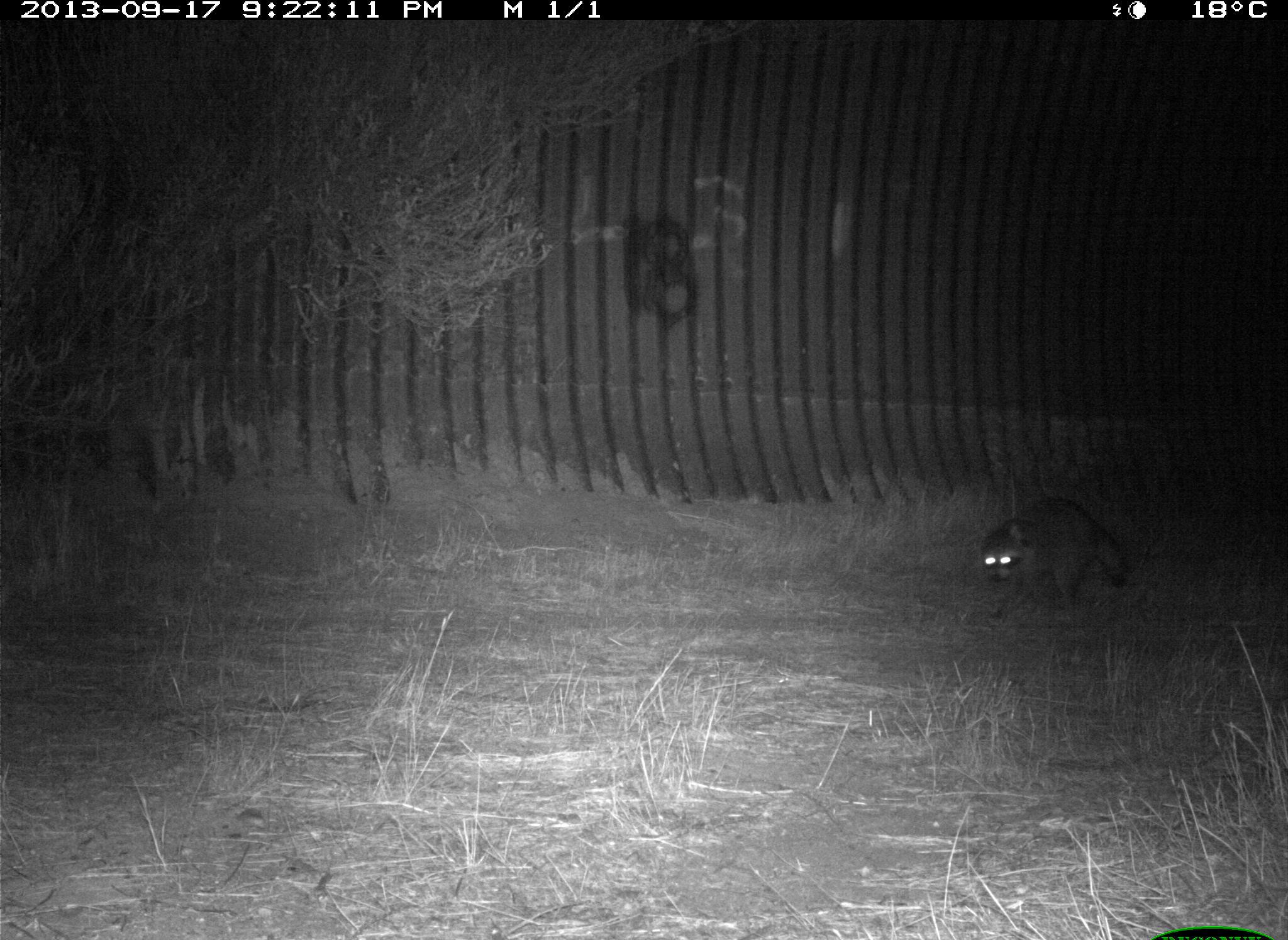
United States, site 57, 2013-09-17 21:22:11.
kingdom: Animalia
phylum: Chordata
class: Mammalia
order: Carnivora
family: Procyonidae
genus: Procyon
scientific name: Procyon lotor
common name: raccoon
Raccoon (Procyon lotor).